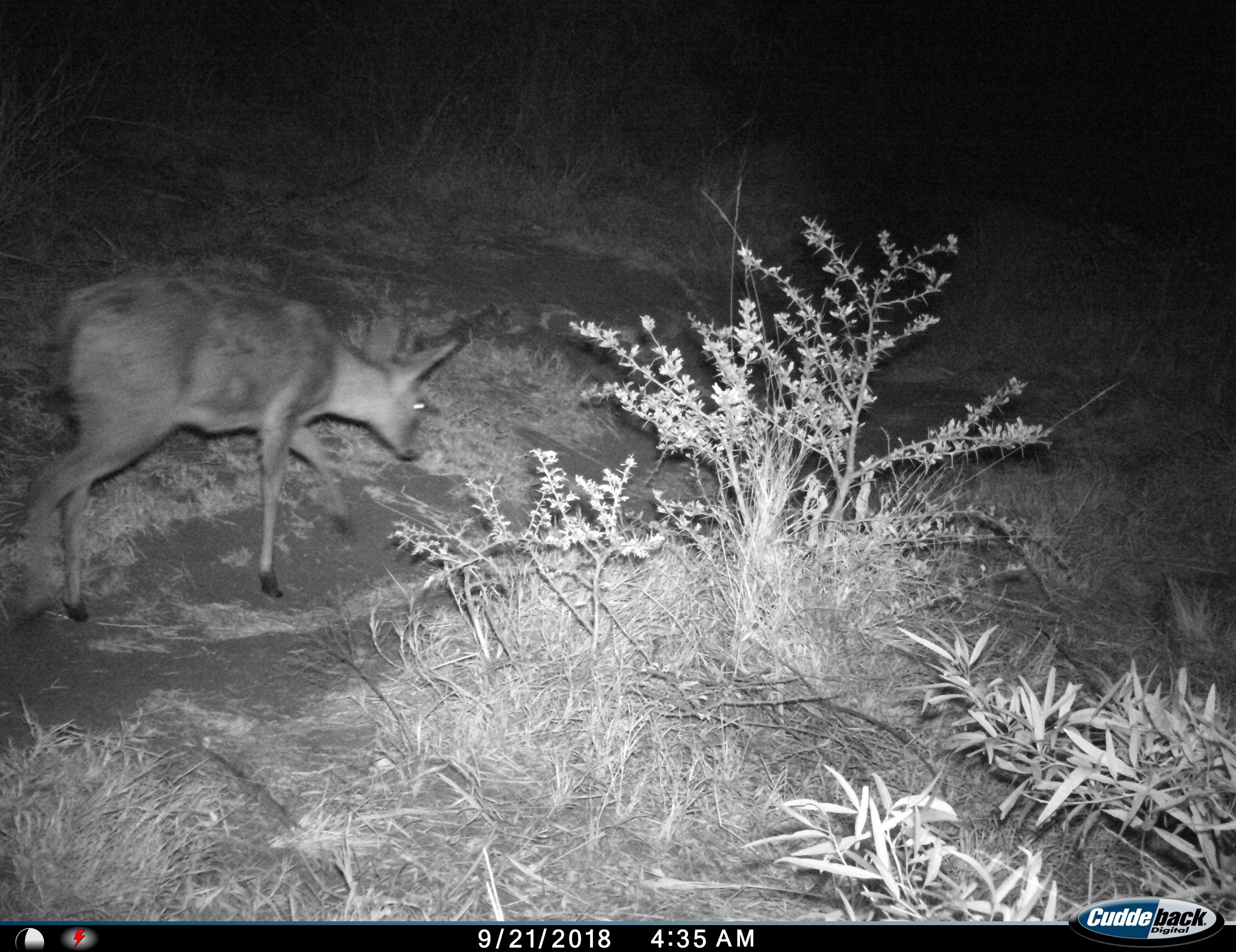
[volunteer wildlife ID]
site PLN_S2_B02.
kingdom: Animalia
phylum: Chordata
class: Mammalia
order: Artiodactyla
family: Bovidae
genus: Sylvicapra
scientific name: Sylvicapra grimmia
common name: common duiker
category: duikercommongrey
Duikercommongrey (common duiker) (Sylvicapra grimmia), count 1. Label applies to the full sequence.